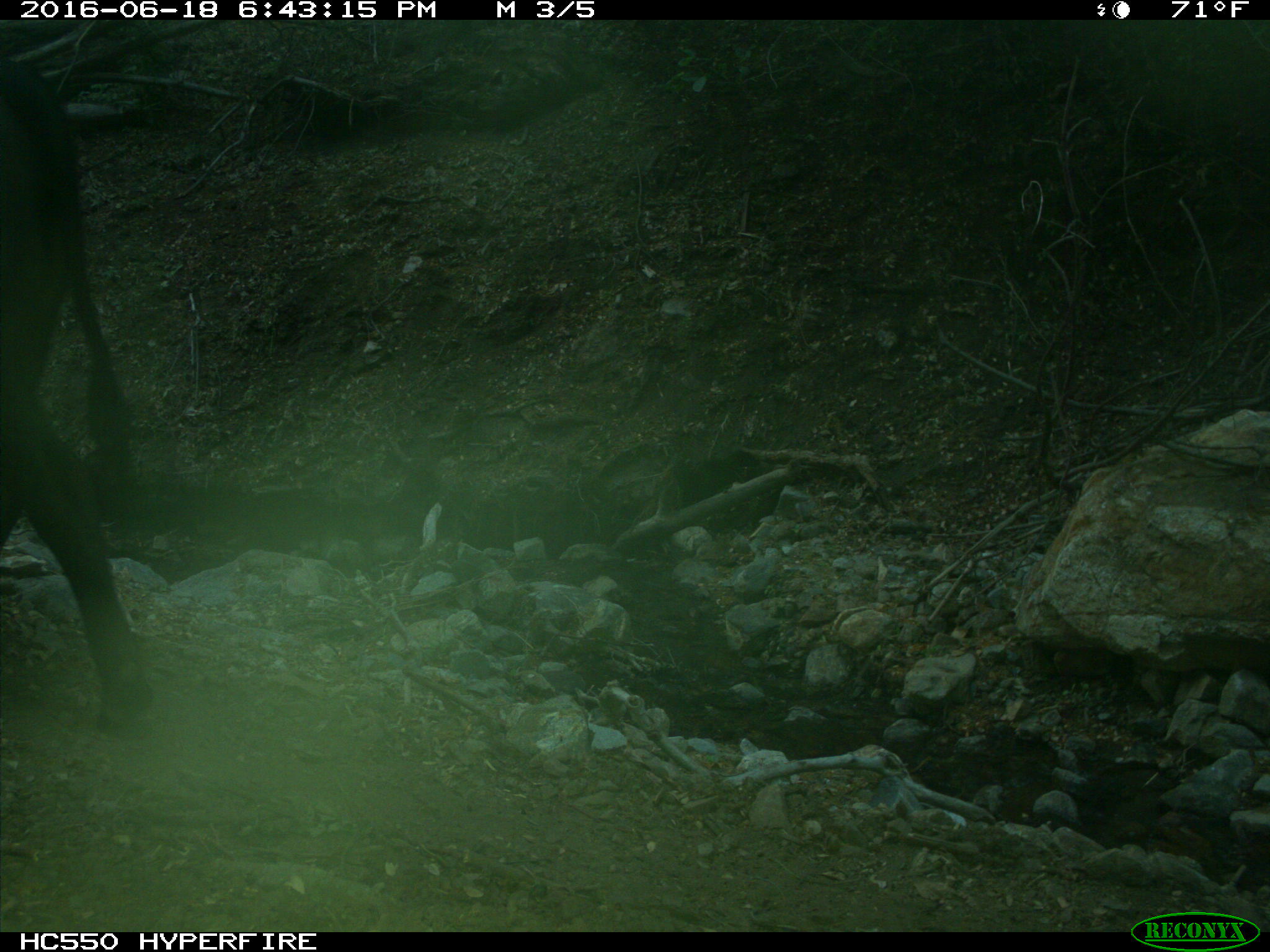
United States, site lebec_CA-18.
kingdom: Animalia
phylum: Chordata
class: Mammalia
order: Artiodactyla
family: Bovidae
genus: Bos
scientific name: Bos taurus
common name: domestic cow